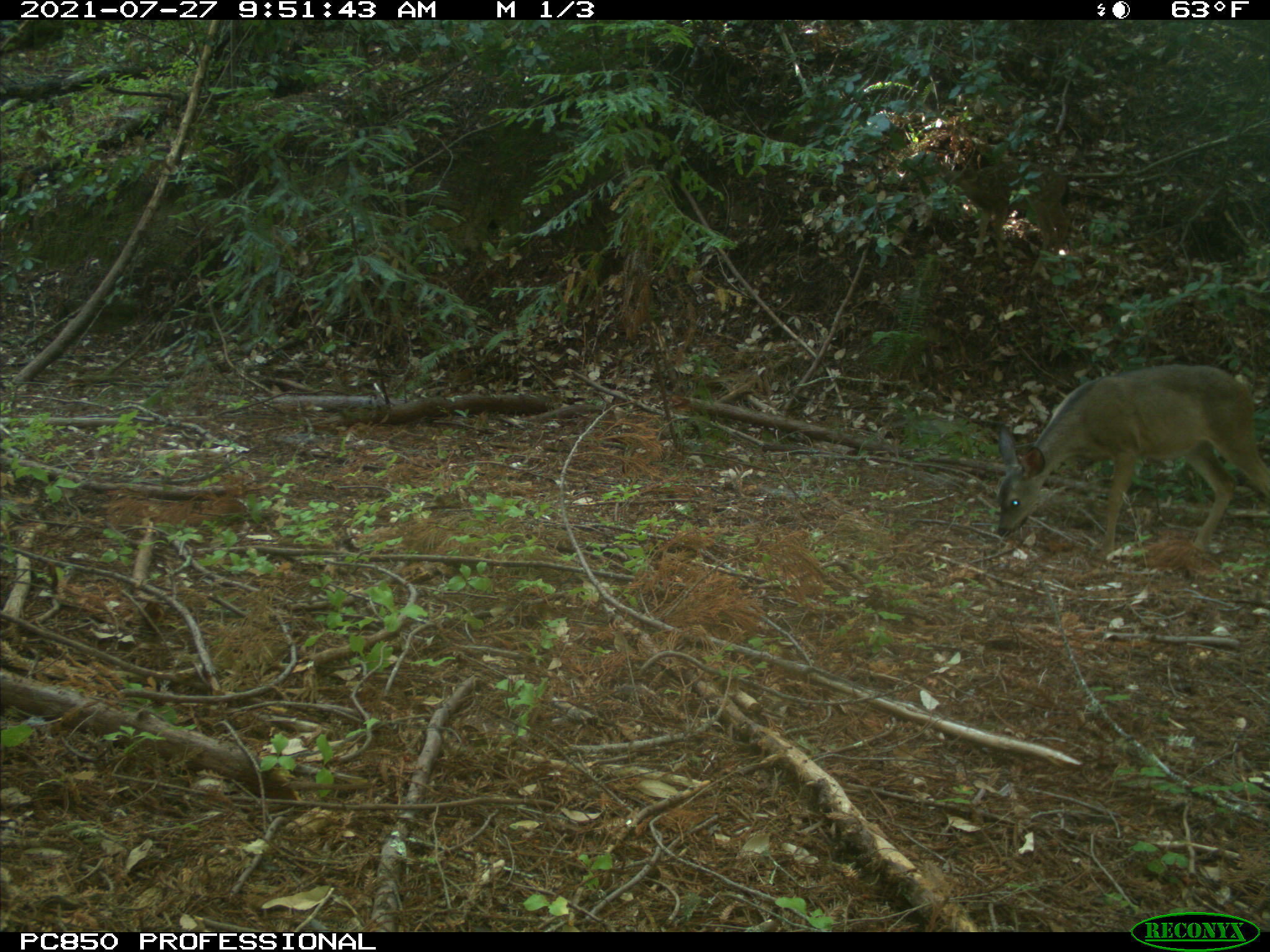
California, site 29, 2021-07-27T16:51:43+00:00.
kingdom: Animalia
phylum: Chordata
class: Mammalia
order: Artiodactyla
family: Cervidae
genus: Odocoileus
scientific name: Odocoileus hemionus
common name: mule deer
Mule deer (Odocoileus hemionus).